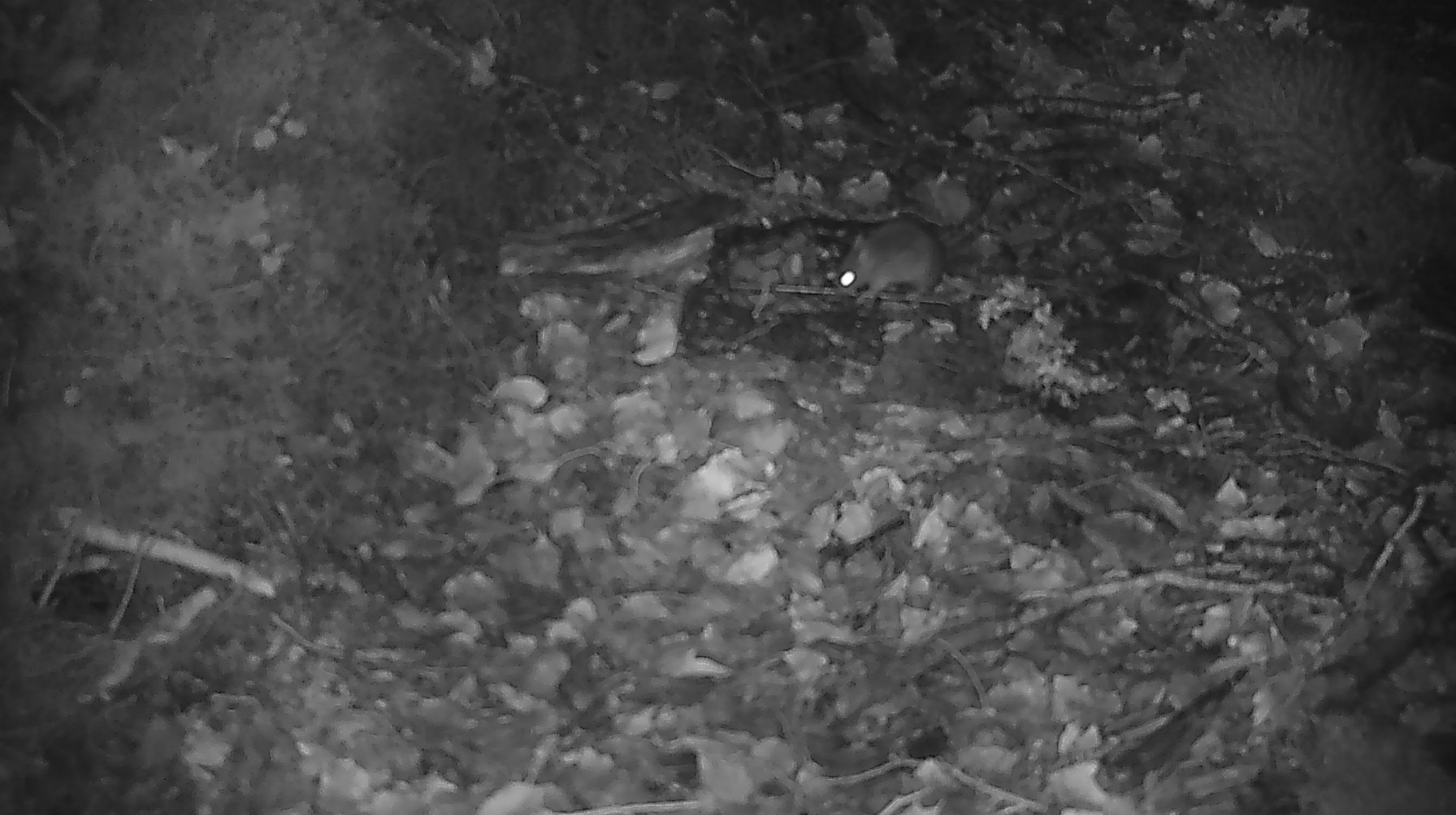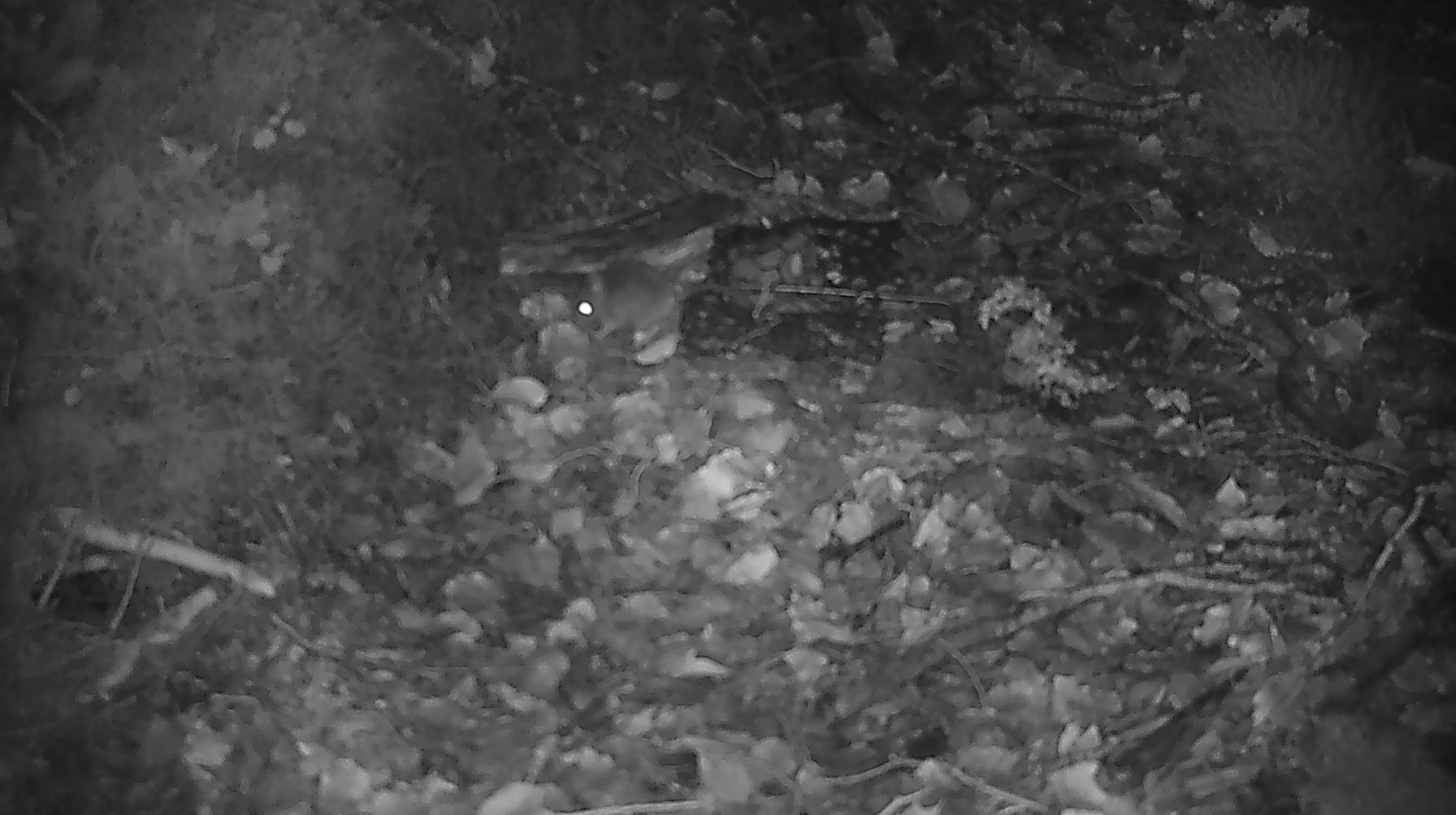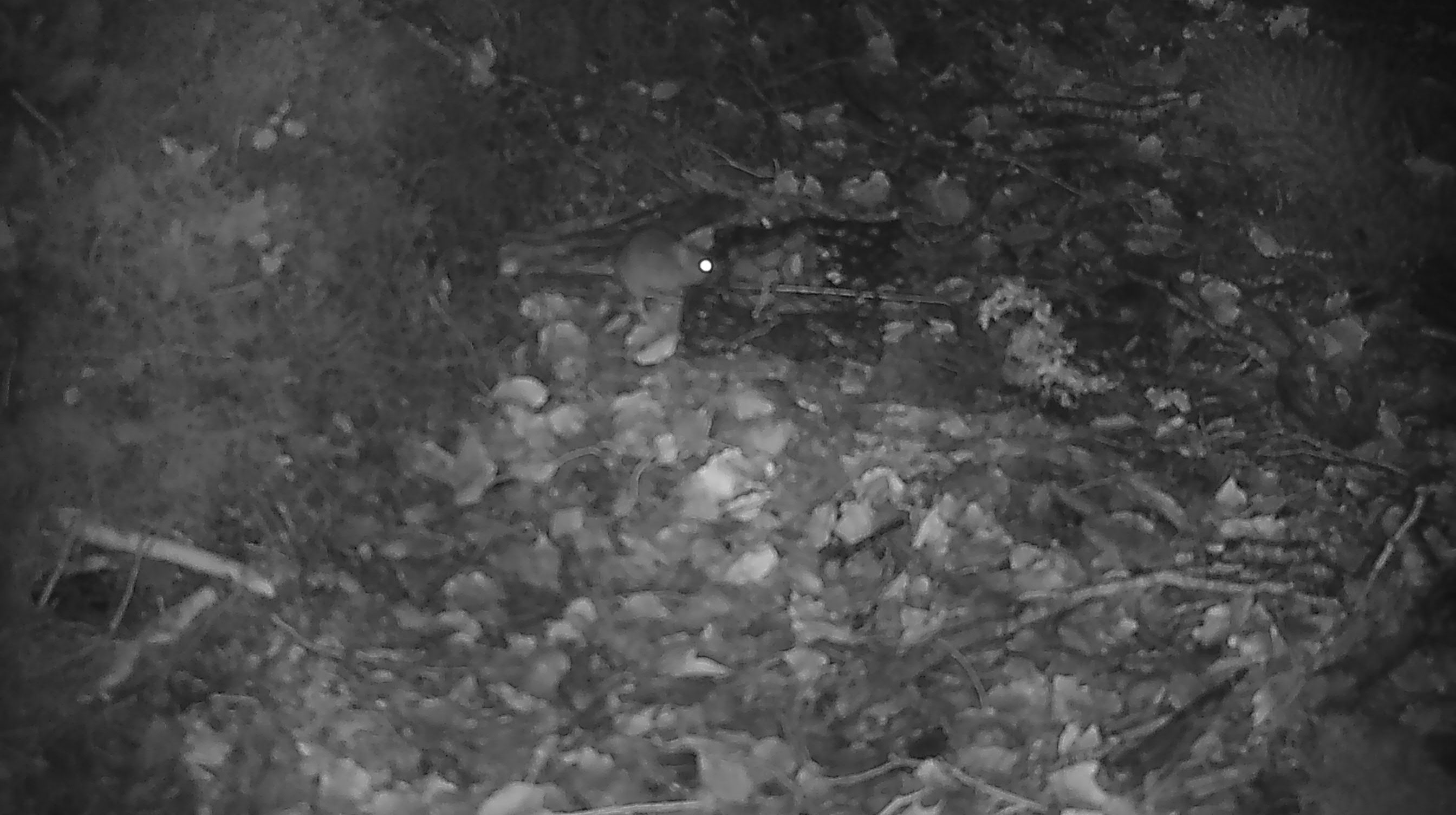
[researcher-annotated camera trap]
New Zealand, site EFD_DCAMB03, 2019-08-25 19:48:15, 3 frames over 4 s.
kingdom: Animalia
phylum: Chordata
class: Mammalia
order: Rodentia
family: Muridae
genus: Mus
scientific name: Mus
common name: mouse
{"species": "mouse (Mus)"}